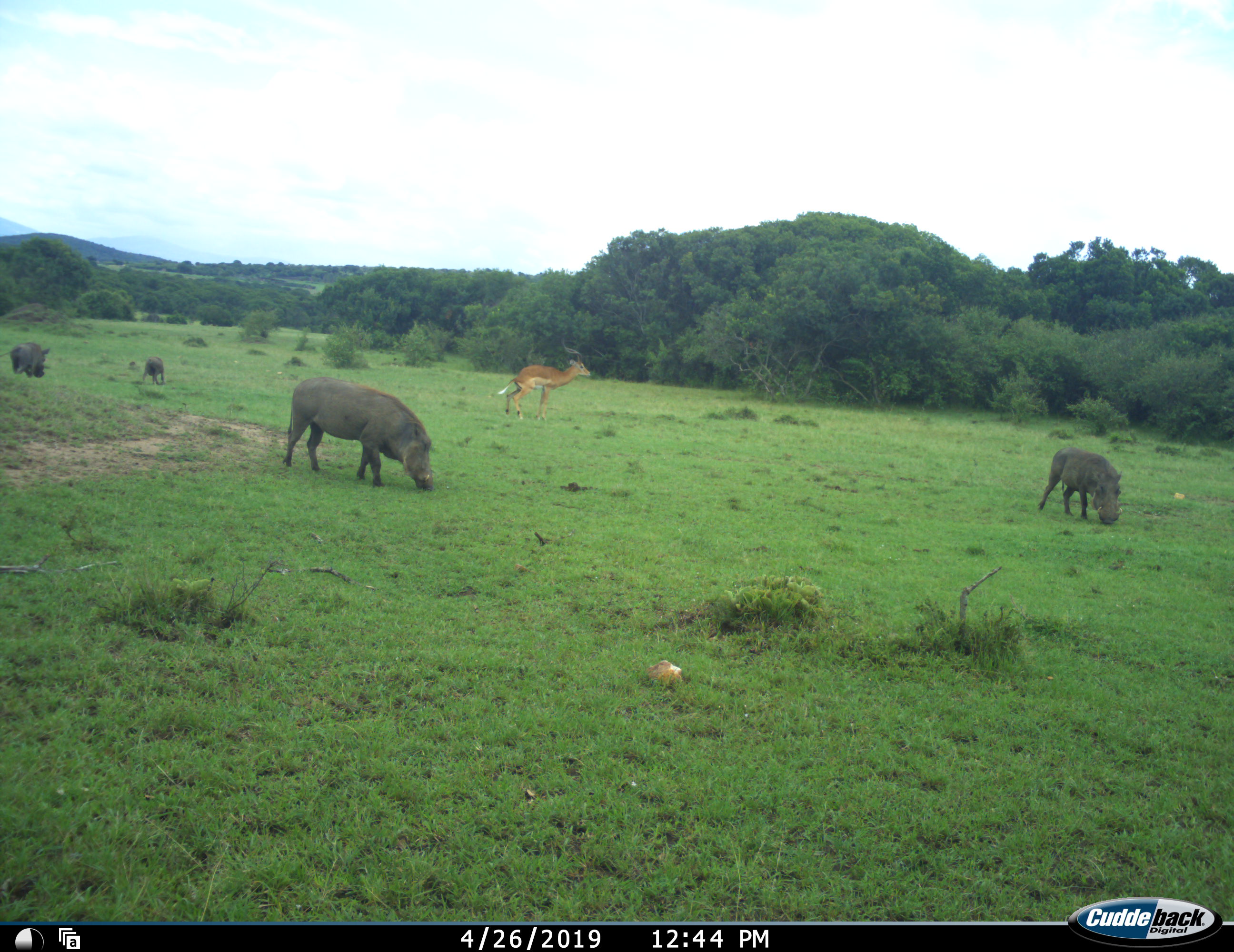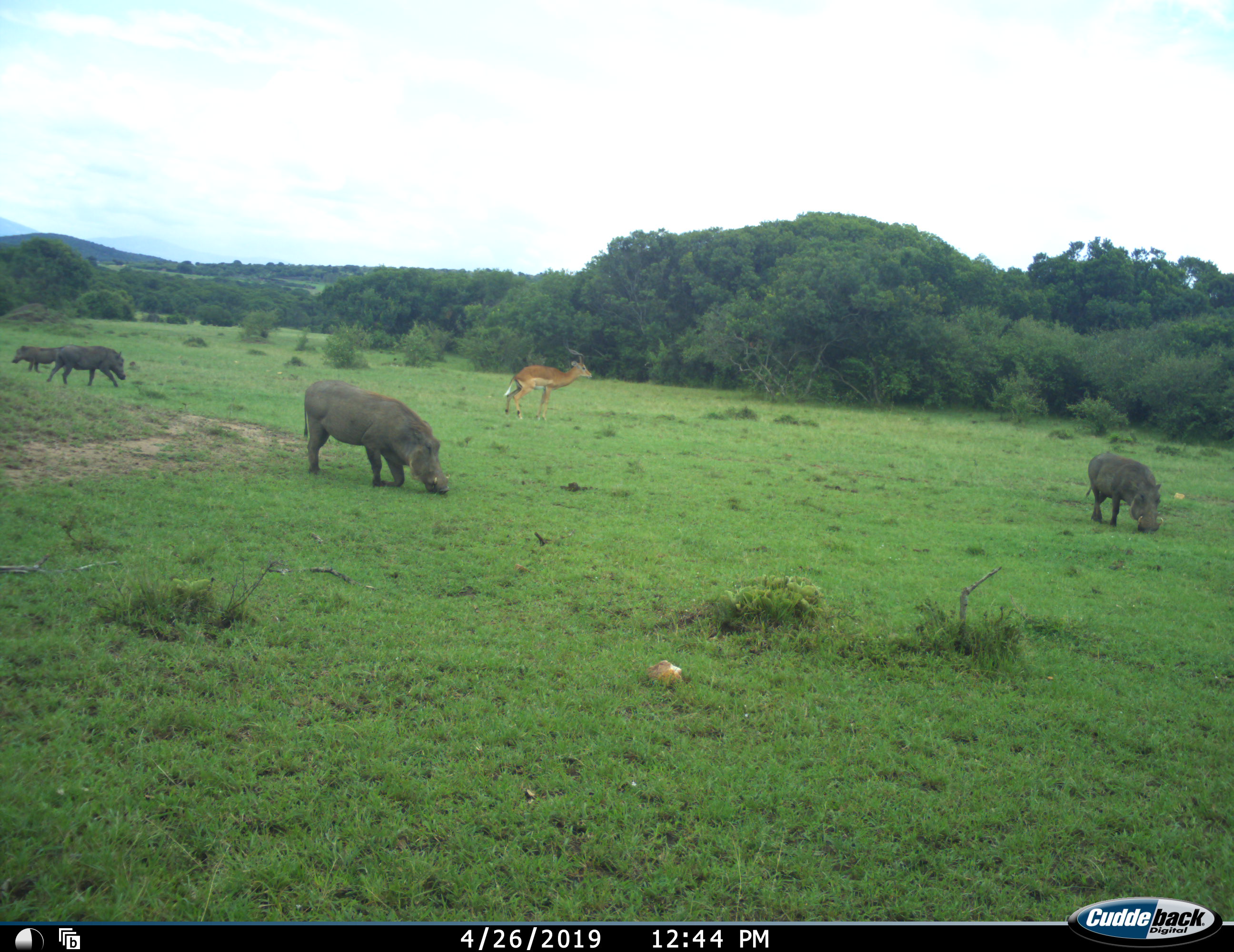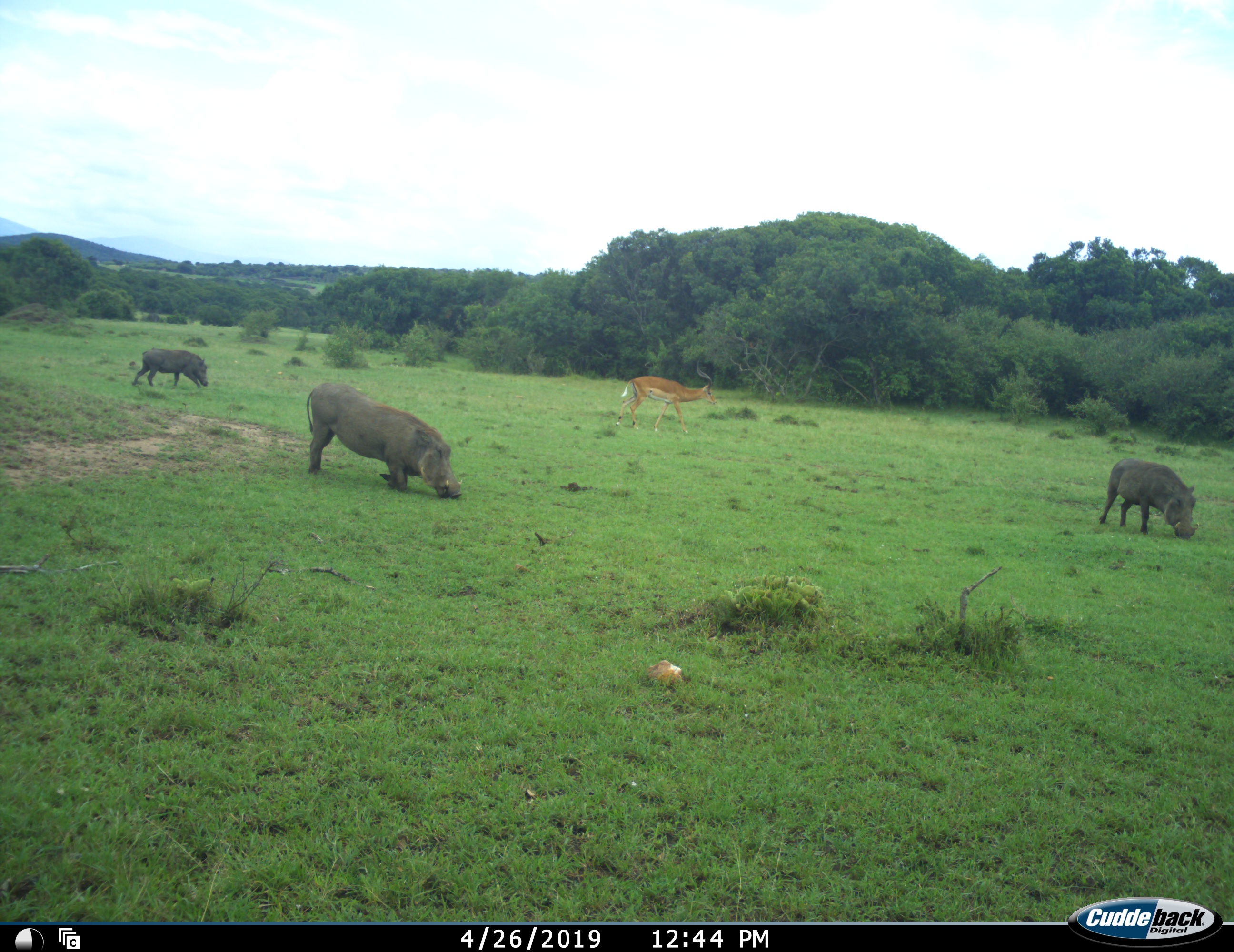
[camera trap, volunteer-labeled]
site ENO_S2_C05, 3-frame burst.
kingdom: Animalia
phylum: Chordata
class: Mammalia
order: Artiodactyla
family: Bovidae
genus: Aepyceros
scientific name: Aepyceros melampus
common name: impala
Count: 1.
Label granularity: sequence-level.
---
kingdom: Animalia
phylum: Chordata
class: Mammalia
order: Artiodactyla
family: Suidae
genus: Phacochoerus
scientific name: Phacochoerus africanus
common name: warthog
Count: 4.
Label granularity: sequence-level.